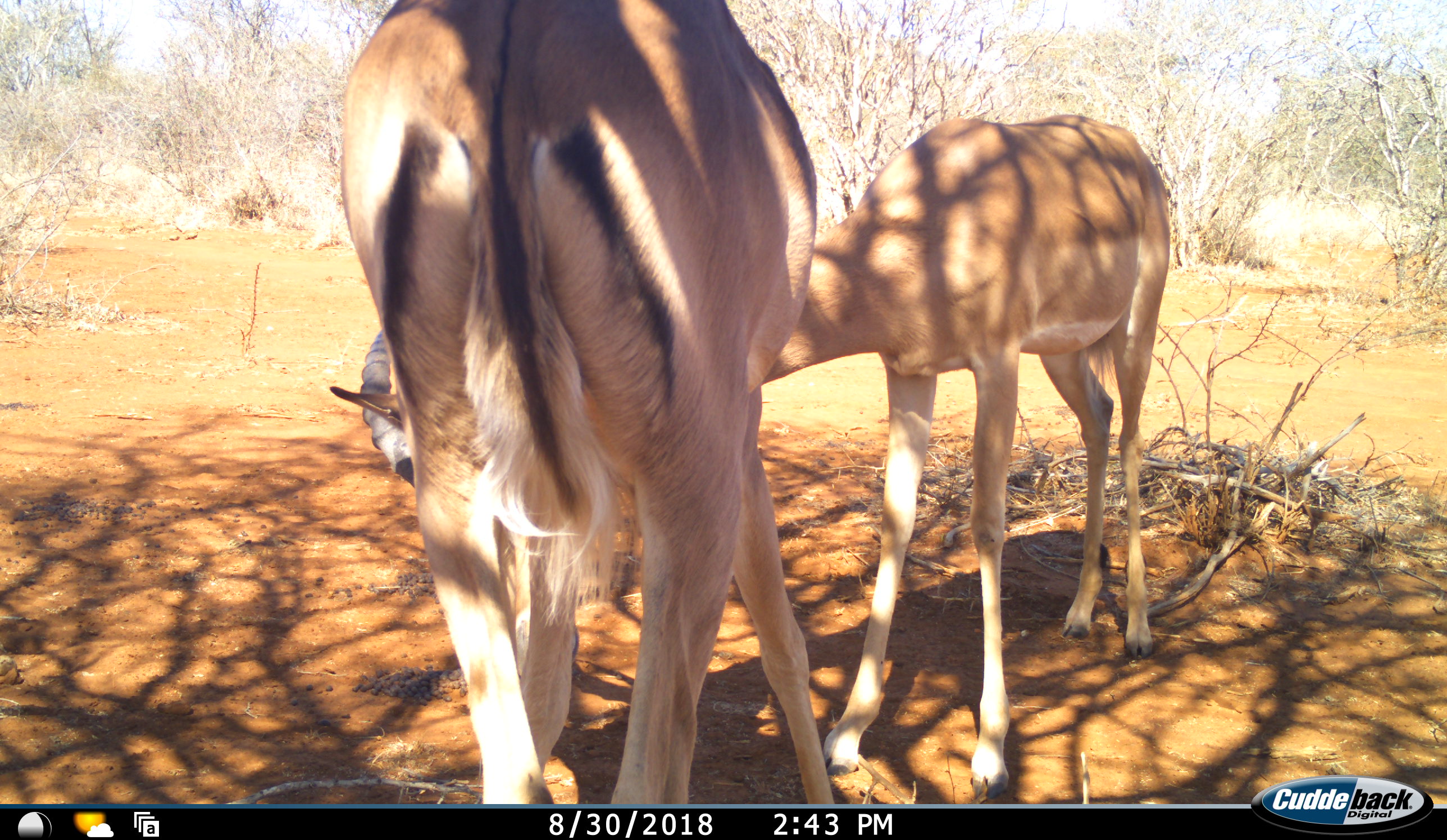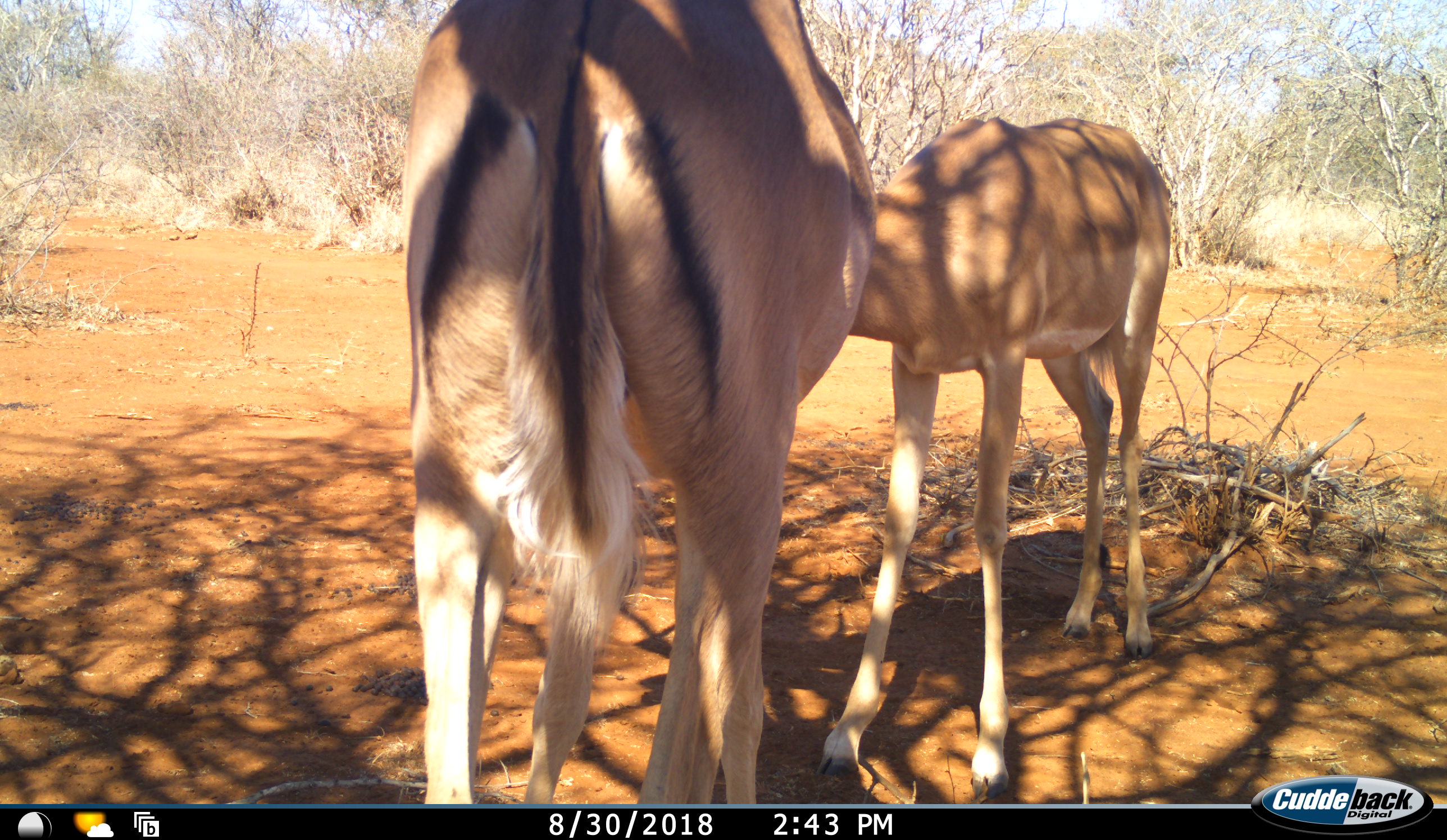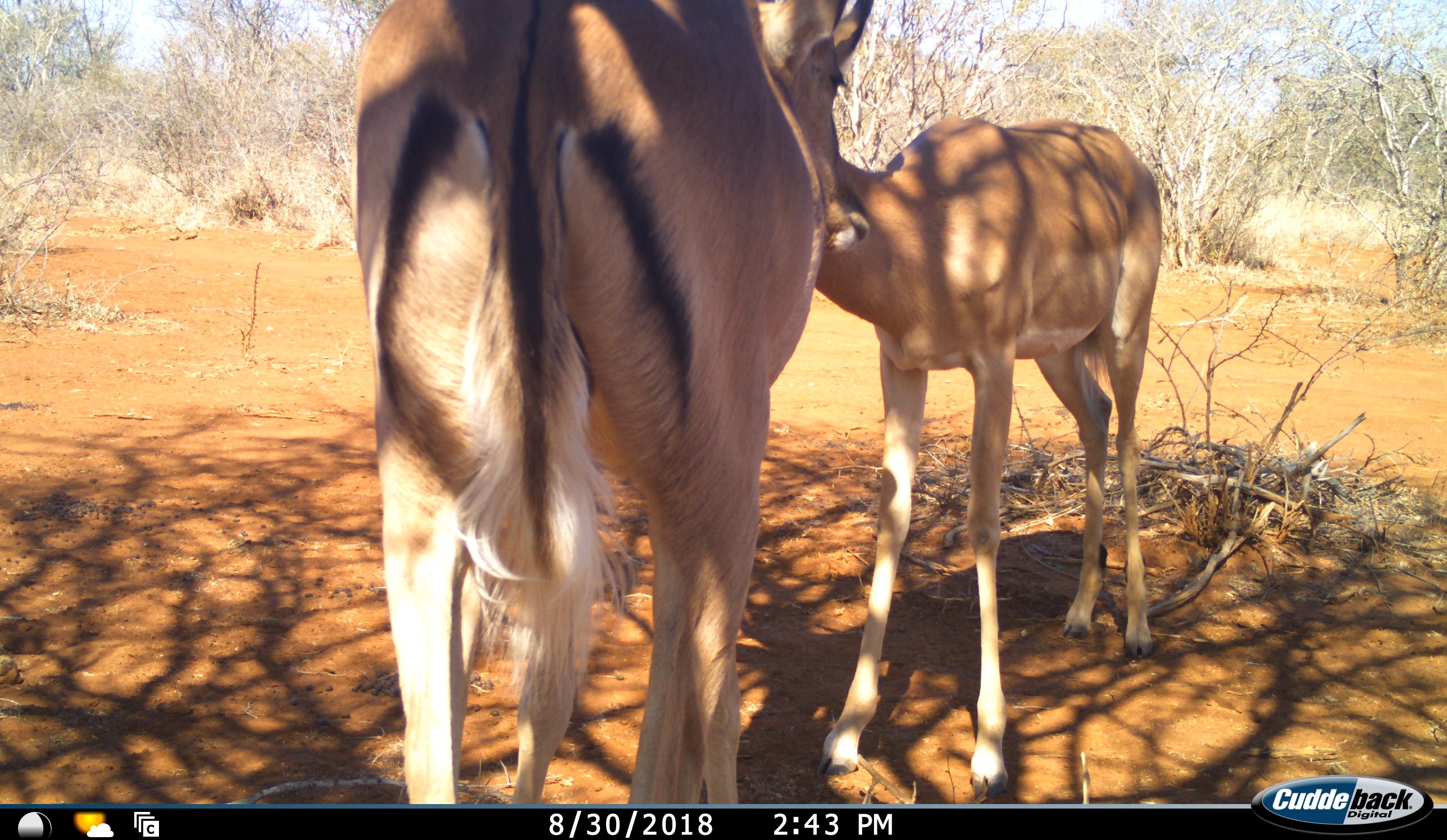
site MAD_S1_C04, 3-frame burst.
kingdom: Animalia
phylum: Chordata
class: Mammalia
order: Artiodactyla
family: Bovidae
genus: Aepyceros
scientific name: Aepyceros melampus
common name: impala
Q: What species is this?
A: Impala (Aepyceros melampus).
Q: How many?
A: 2.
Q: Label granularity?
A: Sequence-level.